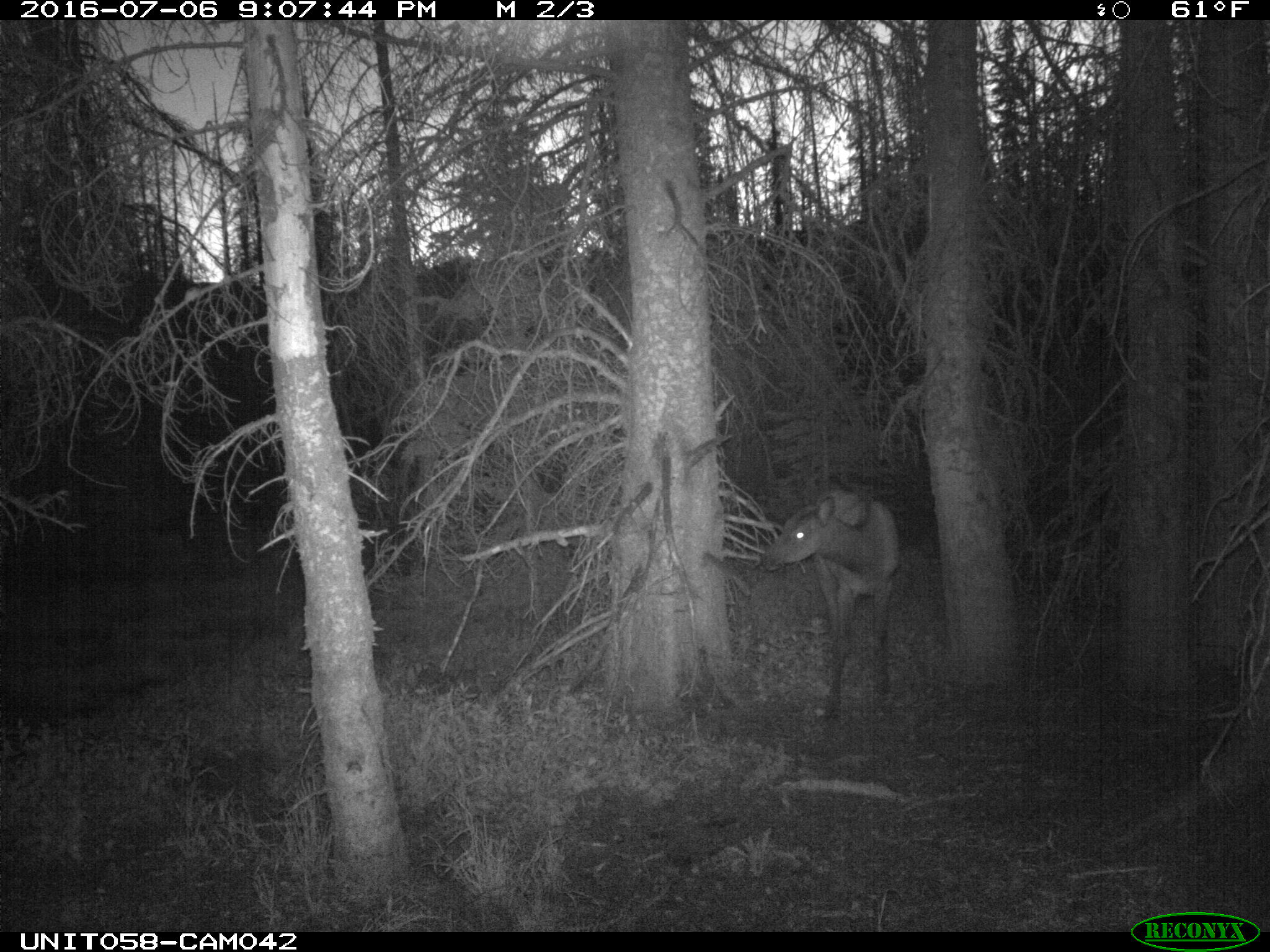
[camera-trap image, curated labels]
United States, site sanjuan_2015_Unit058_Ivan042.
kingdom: Animalia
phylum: Chordata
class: Mammalia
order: Artiodactyla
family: Cervidae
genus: Cervus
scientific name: Cervus elaphus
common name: red deer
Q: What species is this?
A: Cervus elaphus (red deer).